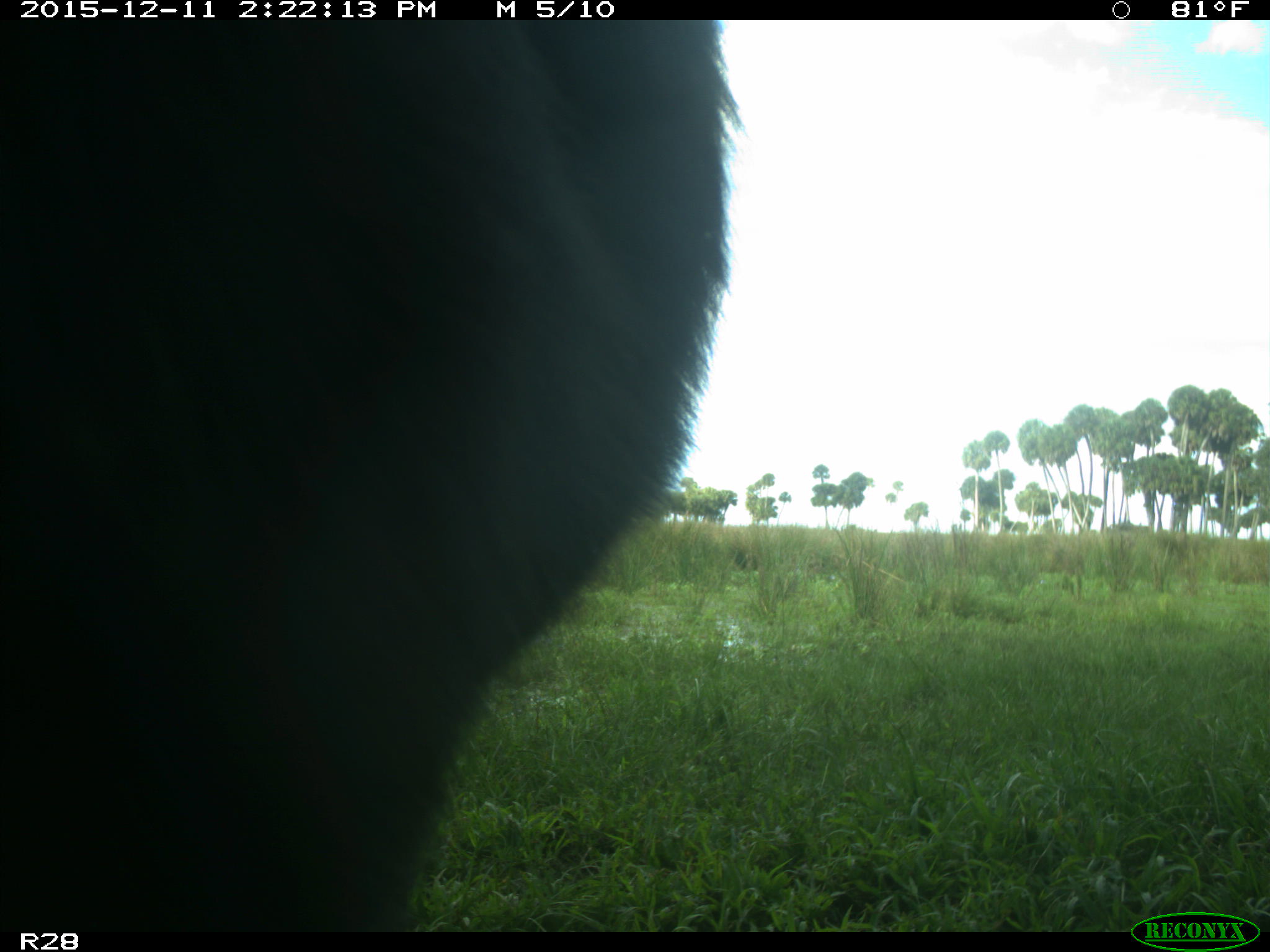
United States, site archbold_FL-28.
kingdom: Animalia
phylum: Chordata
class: Mammalia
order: Artiodactyla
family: Bovidae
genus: Bos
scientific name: Bos taurus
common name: domestic cow